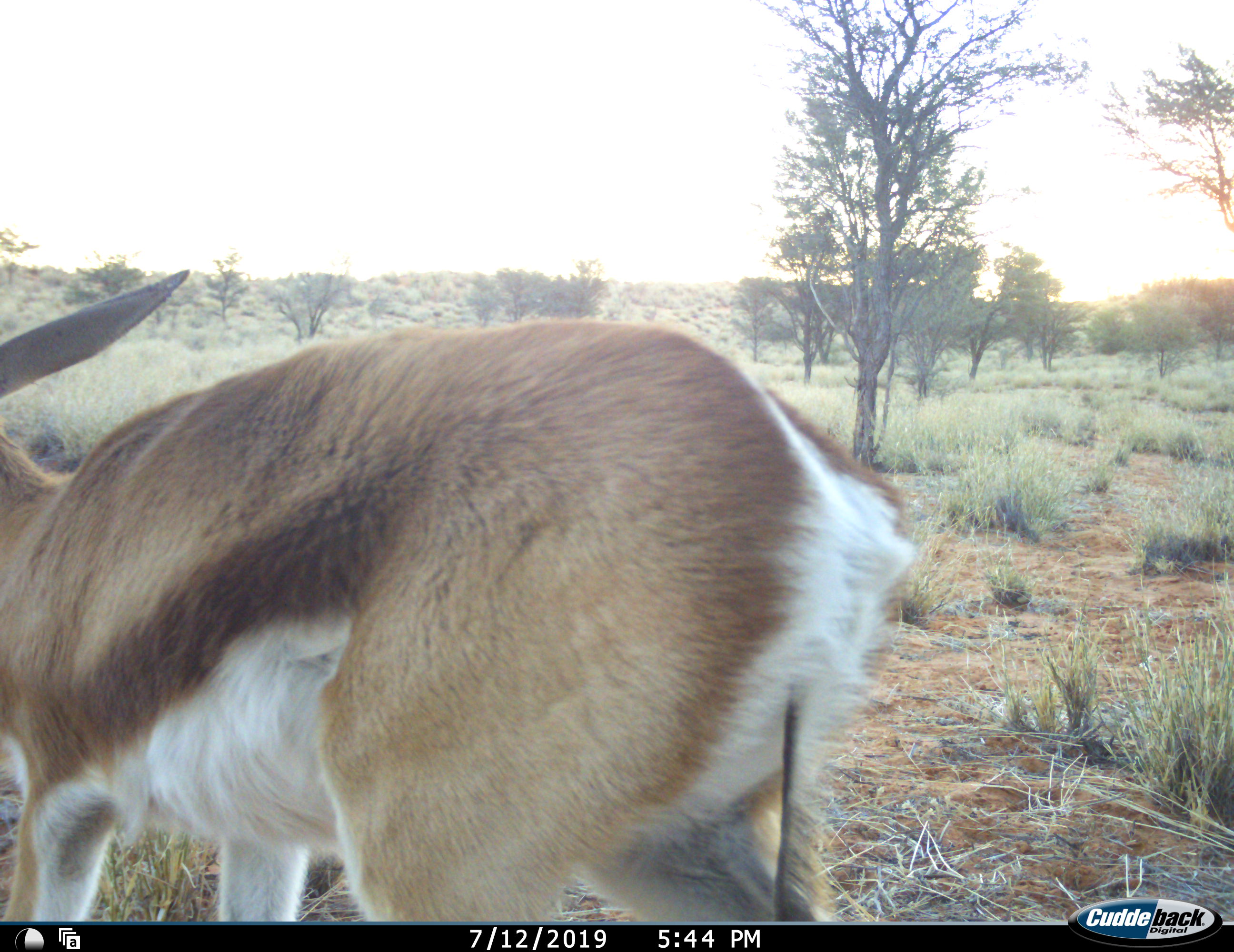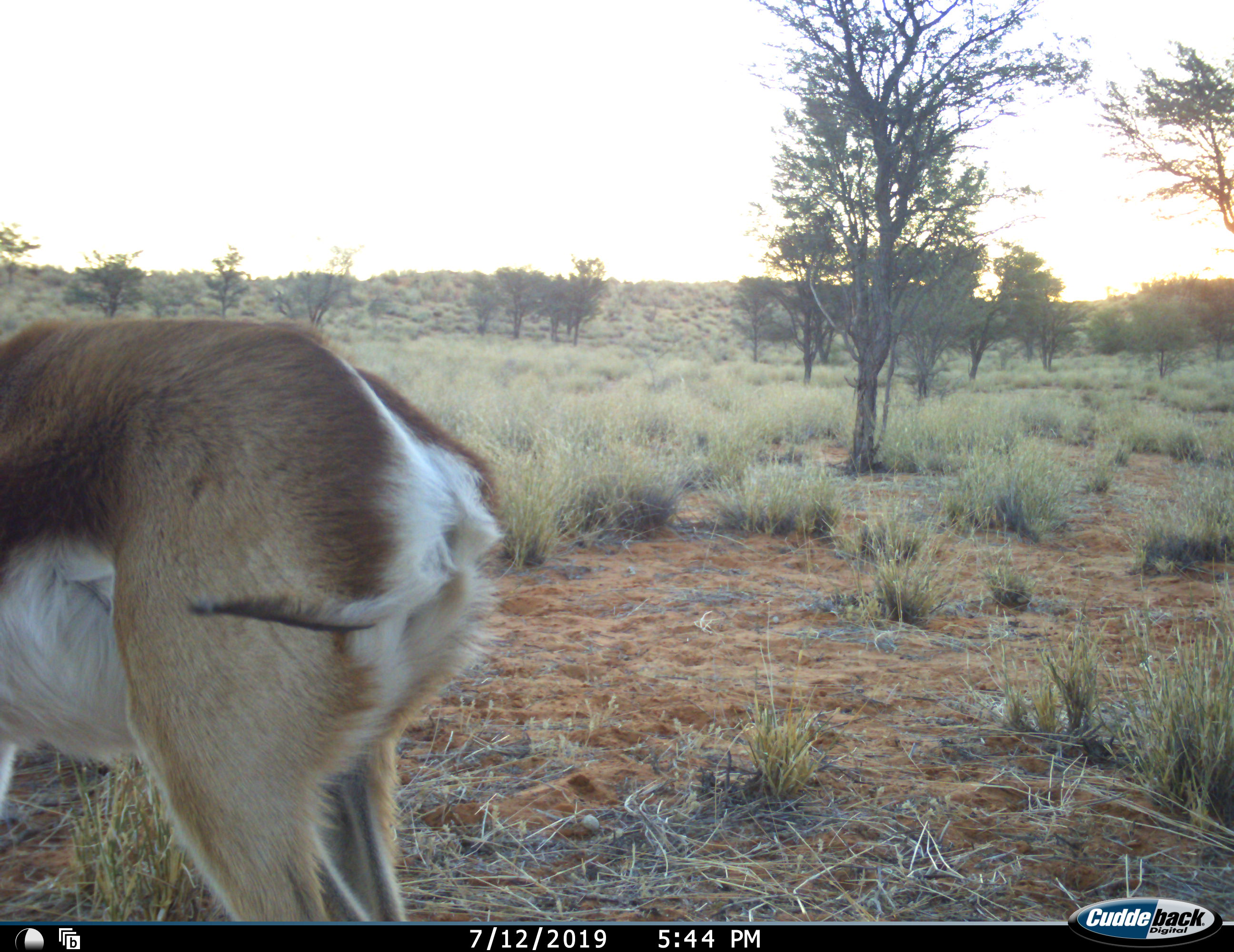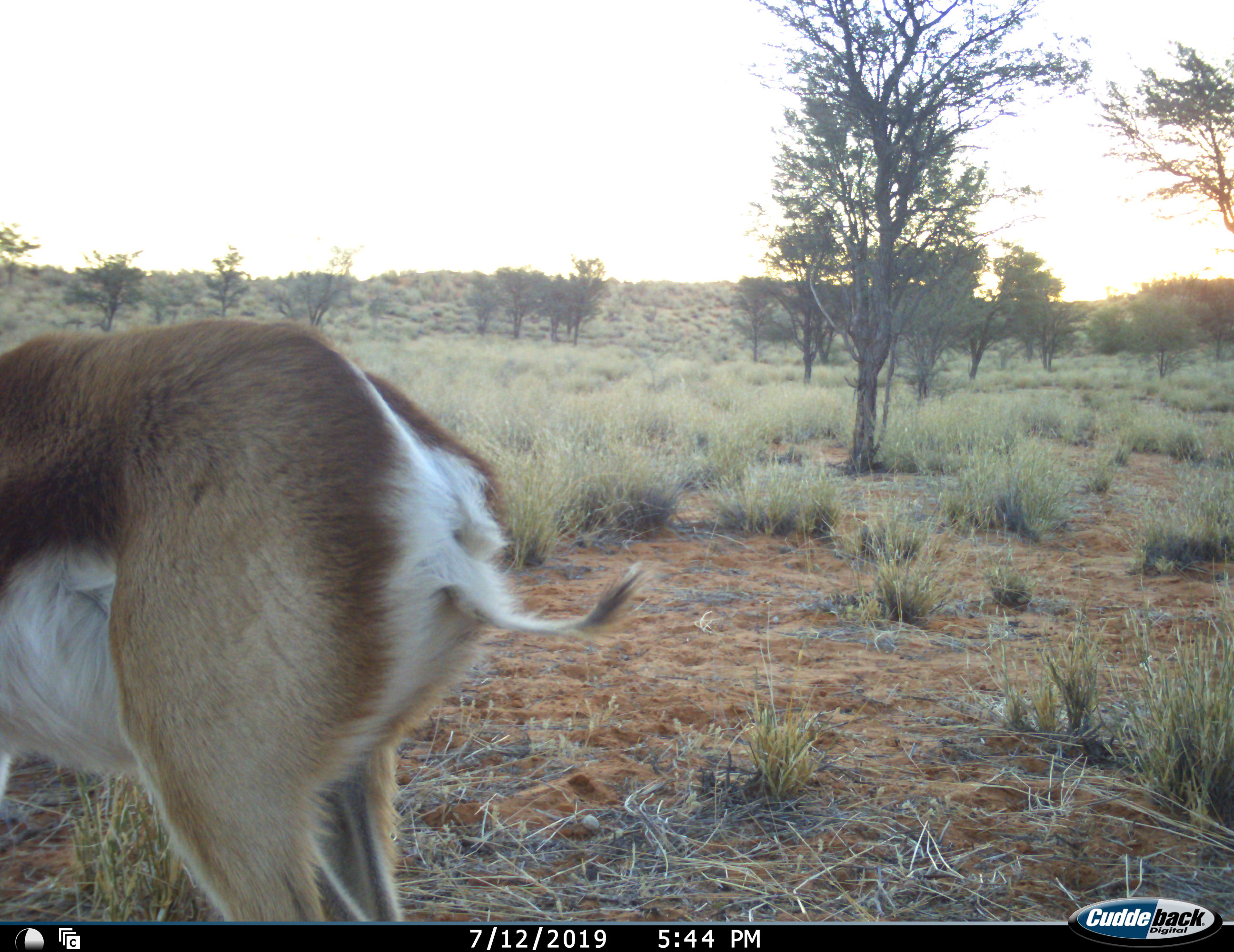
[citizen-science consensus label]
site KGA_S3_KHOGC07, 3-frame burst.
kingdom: Animalia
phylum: Chordata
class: Mammalia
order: Artiodactyla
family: Bovidae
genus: Antidorcas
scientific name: Antidorcas marsupialis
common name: springbok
Springbok (Antidorcas marsupialis), count 1. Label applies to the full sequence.